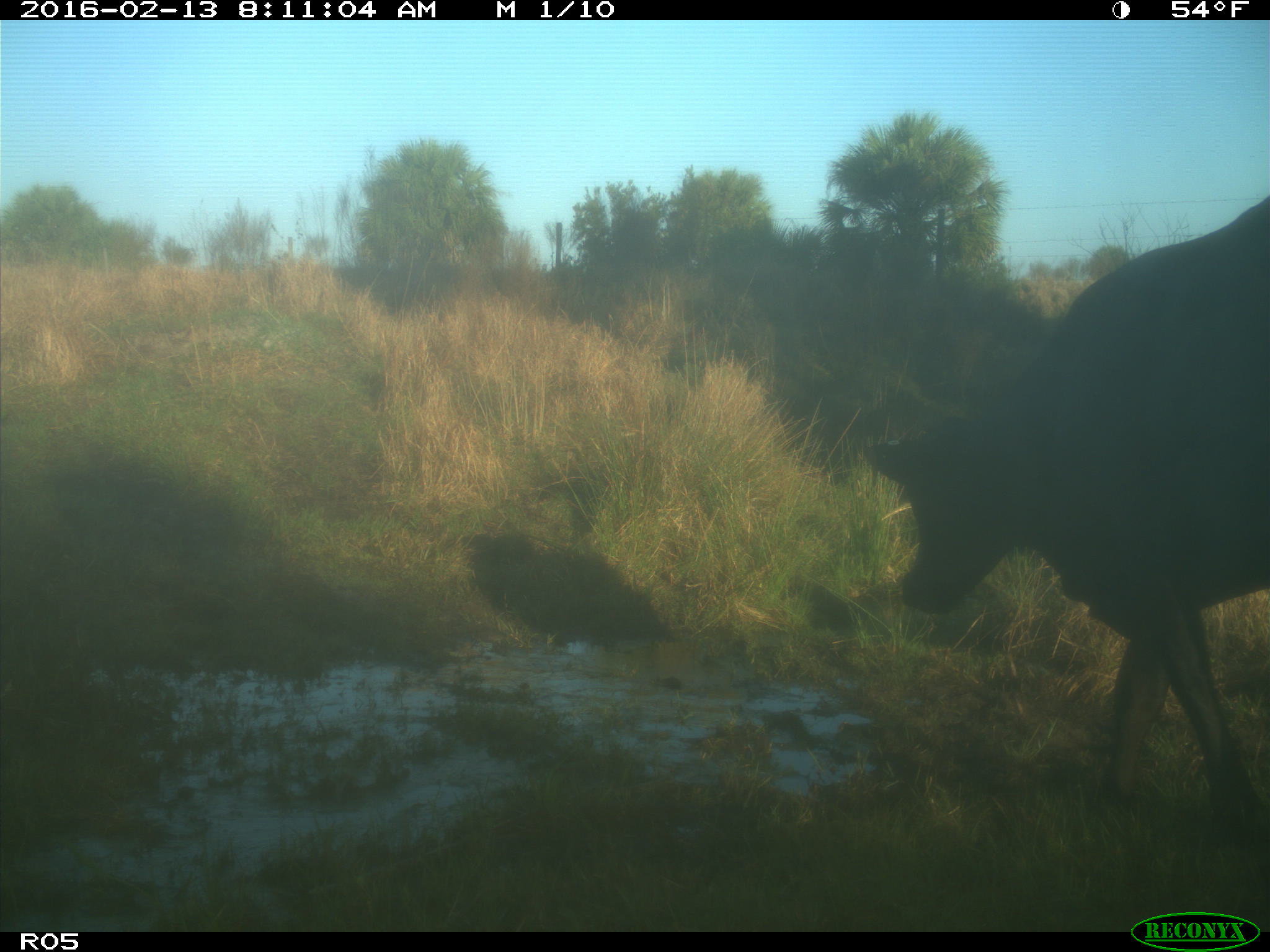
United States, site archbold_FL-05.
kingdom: Animalia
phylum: Chordata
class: Mammalia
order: Artiodactyla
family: Bovidae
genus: Bos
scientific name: Bos taurus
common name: domestic cow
Bos taurus (domestic cow).